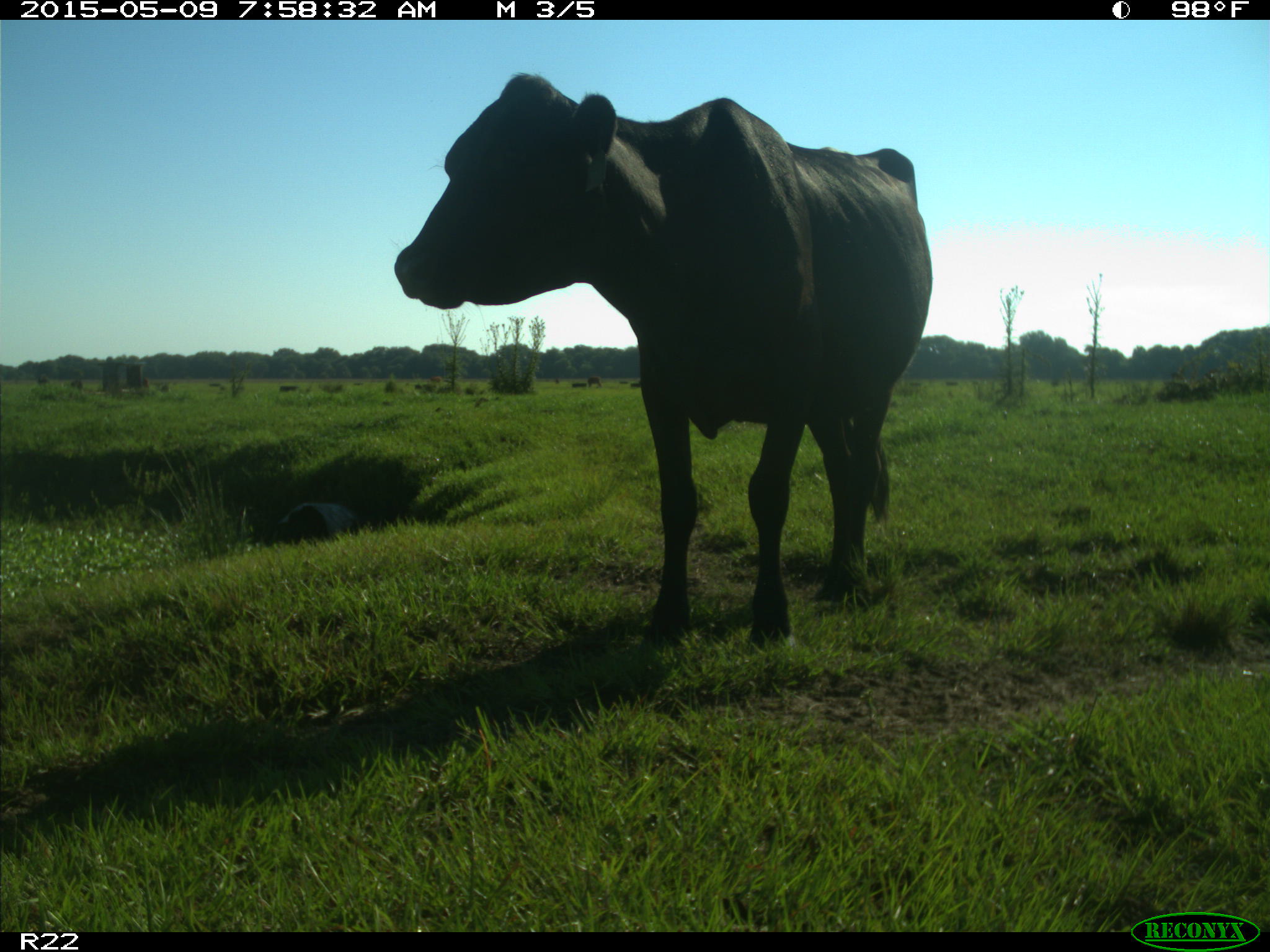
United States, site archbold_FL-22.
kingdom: Animalia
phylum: Chordata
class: Mammalia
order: Artiodactyla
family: Bovidae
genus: Bos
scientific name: Bos taurus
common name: domestic cow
Bos taurus (domestic cow).